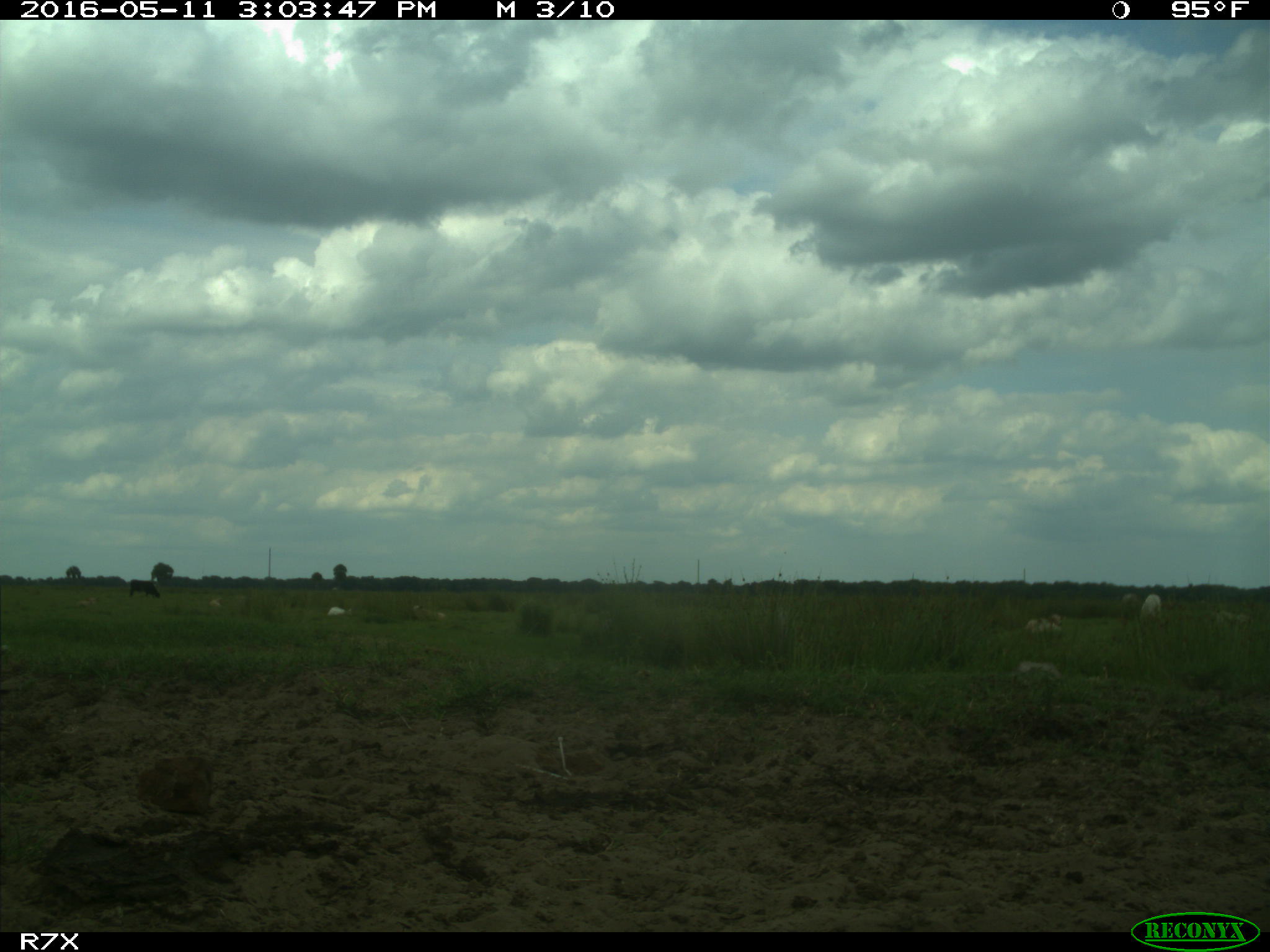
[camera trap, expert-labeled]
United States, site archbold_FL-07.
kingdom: Animalia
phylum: Chordata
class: Mammalia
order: Artiodactyla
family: Bovidae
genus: Bos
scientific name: Bos taurus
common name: domestic cow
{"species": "Bos taurus (domestic cow)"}